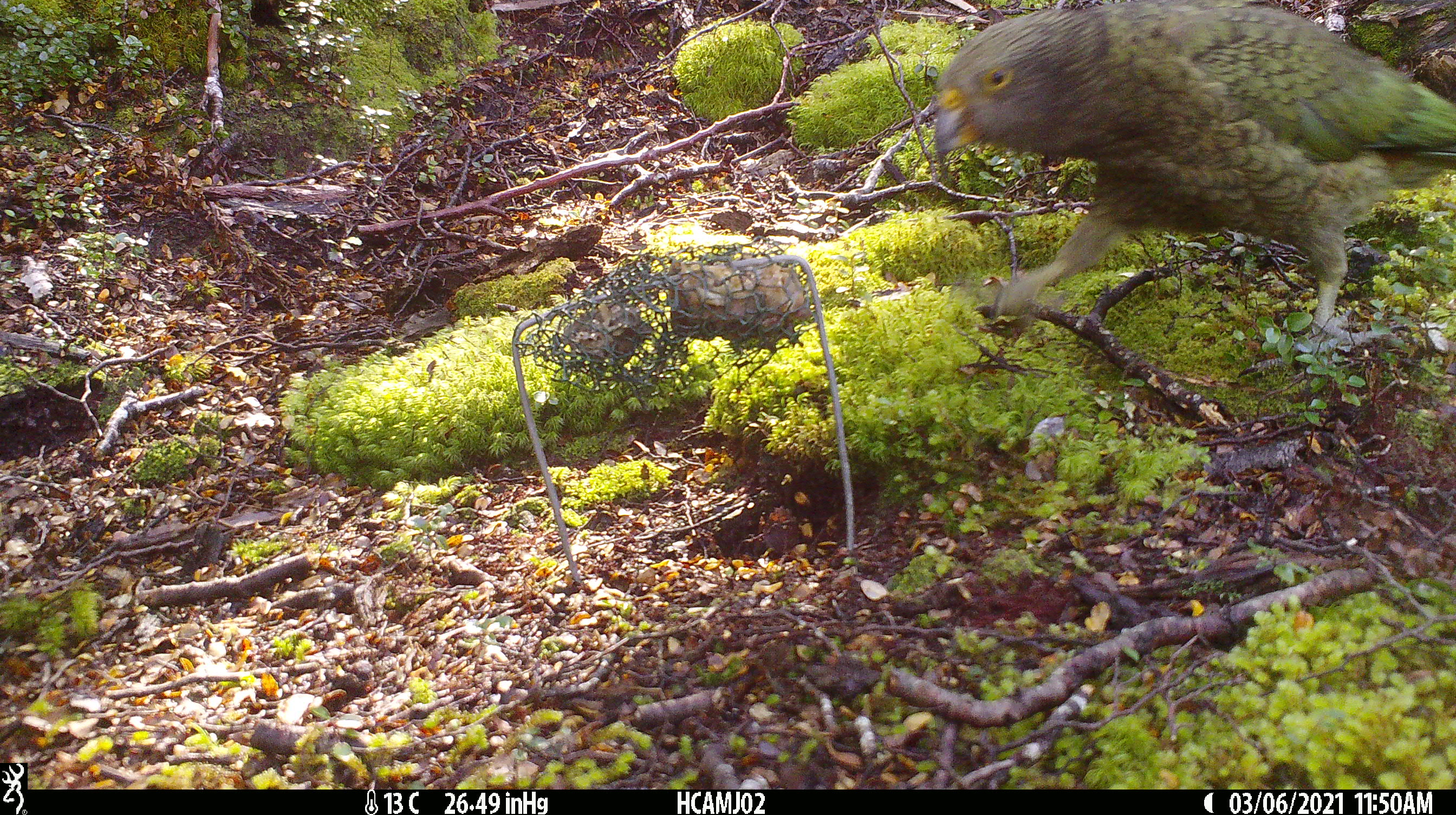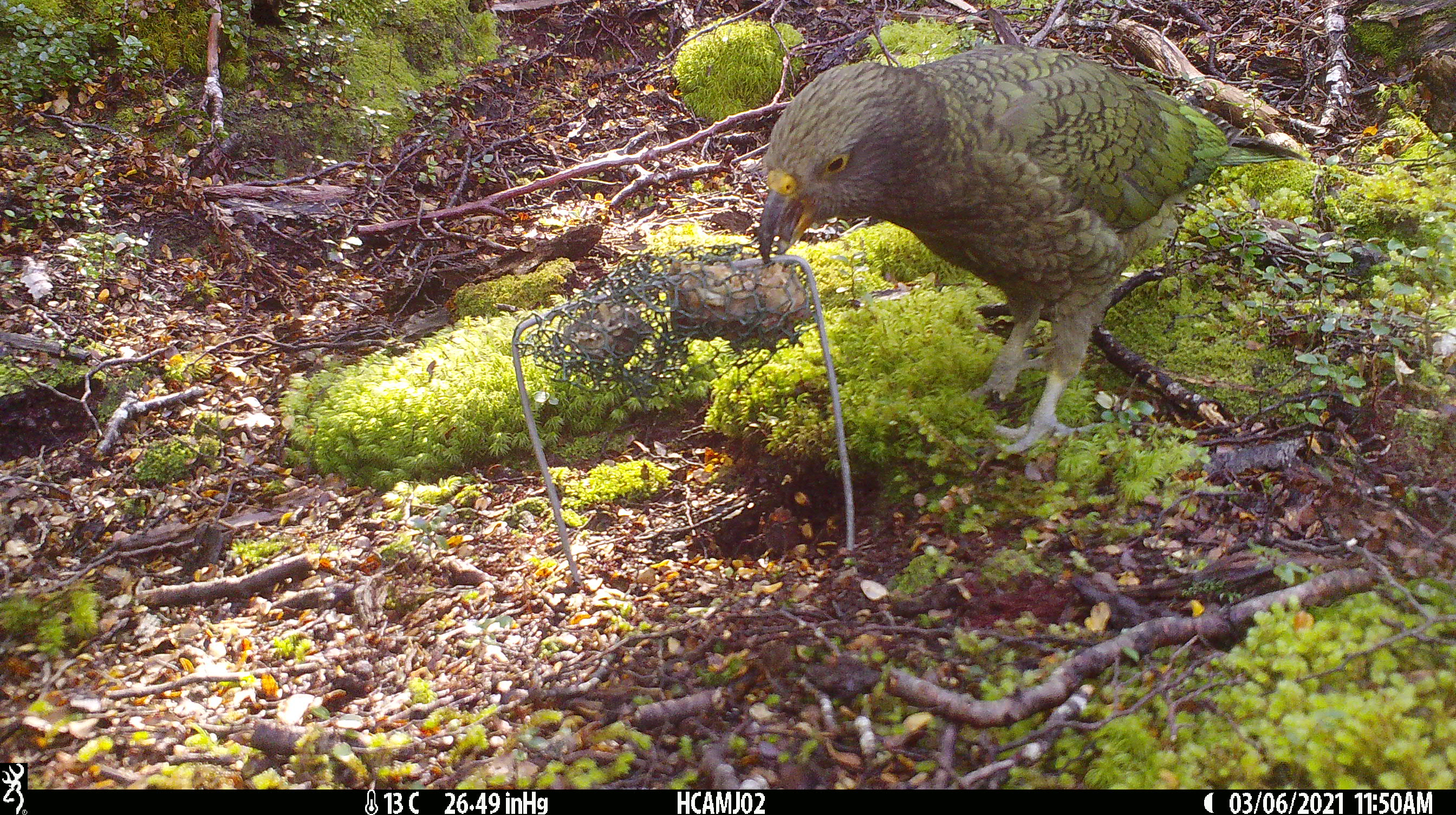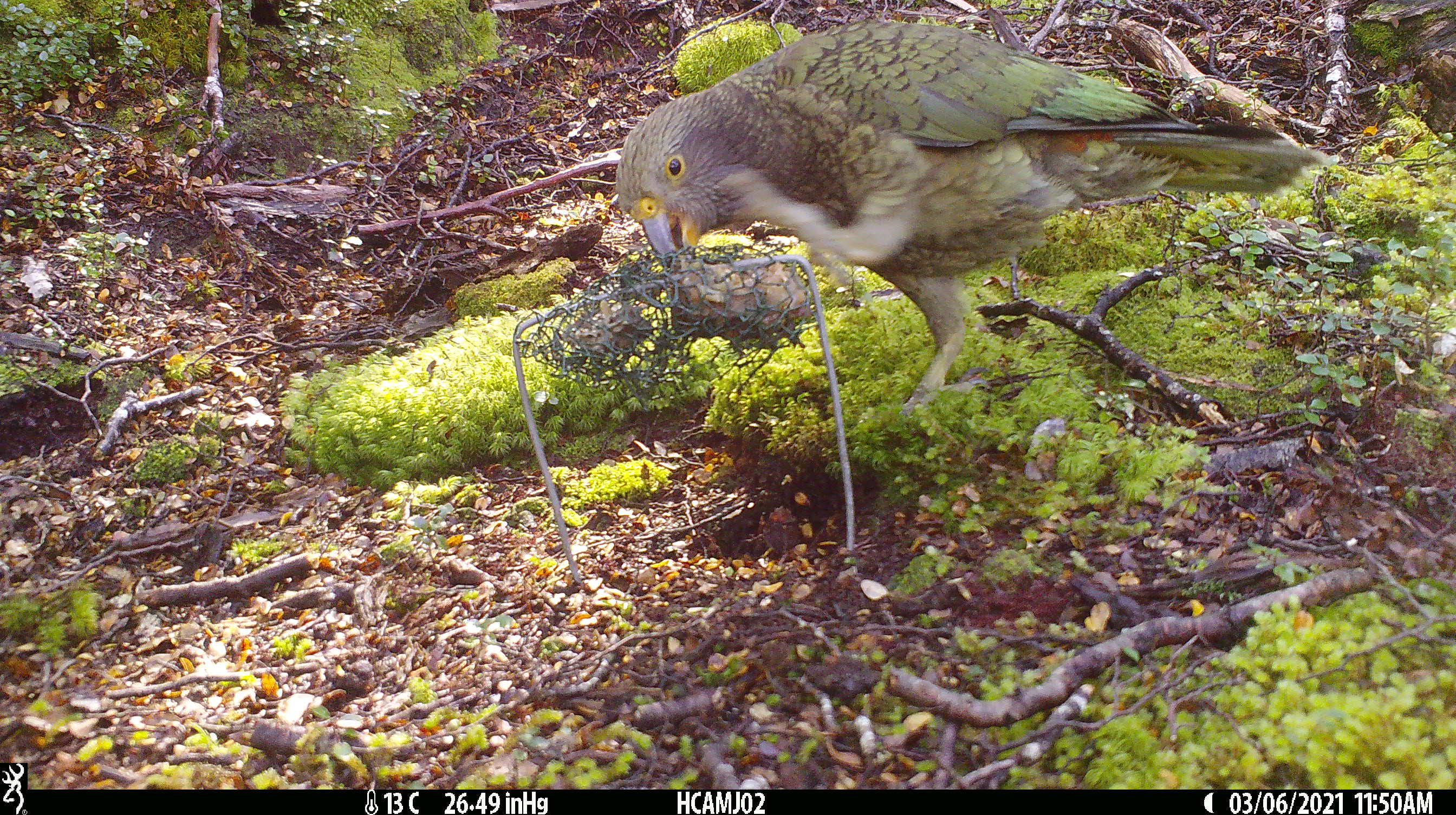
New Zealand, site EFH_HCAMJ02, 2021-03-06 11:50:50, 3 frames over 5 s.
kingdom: Animalia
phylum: Chordata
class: Aves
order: Psittaciformes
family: Strigopidae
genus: Nestor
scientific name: Nestor notabilis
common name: kea